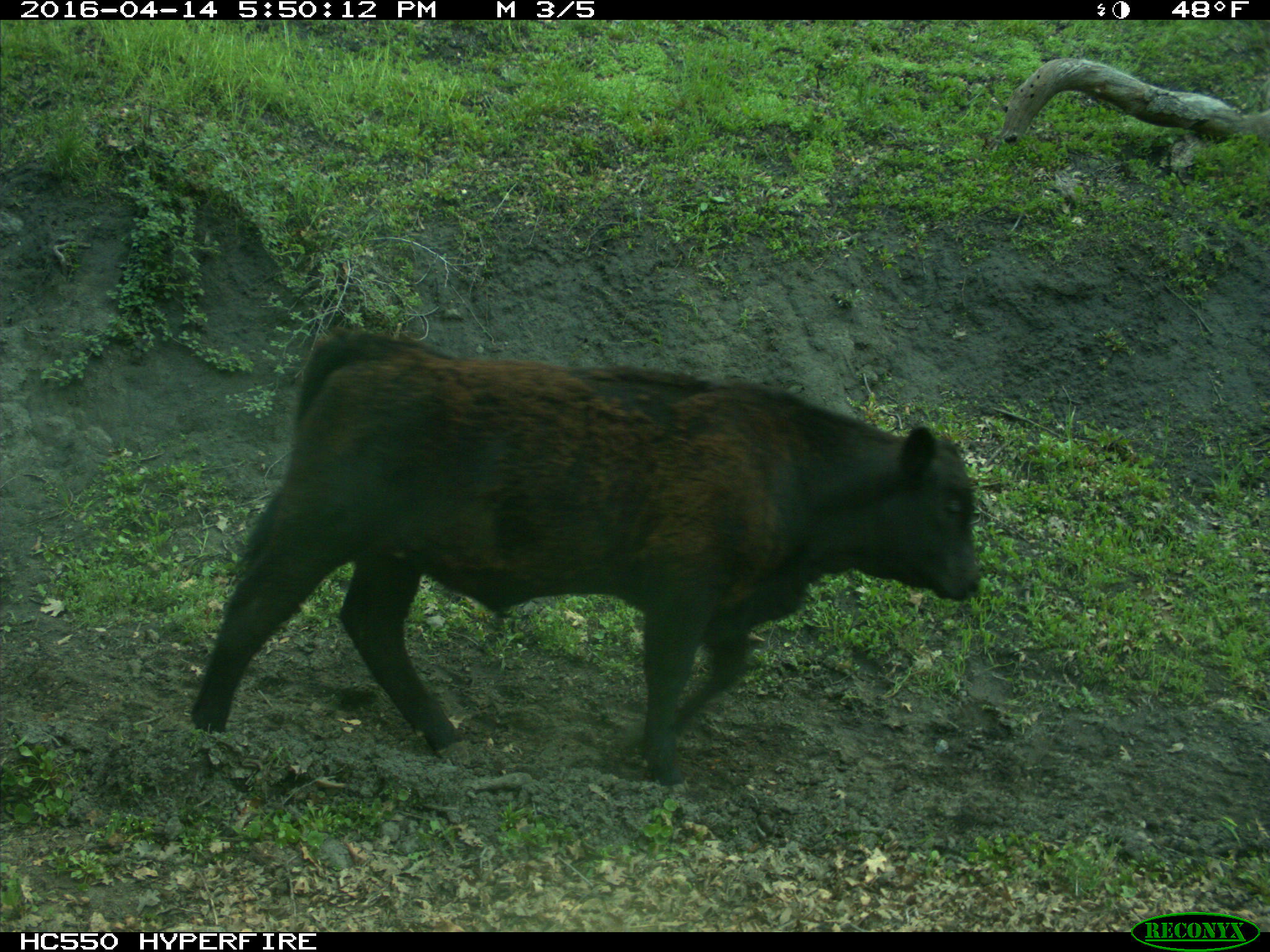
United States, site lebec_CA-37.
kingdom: Animalia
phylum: Chordata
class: Mammalia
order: Artiodactyla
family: Bovidae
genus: Bos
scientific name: Bos taurus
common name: domestic cow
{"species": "Bos taurus (domestic cow)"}